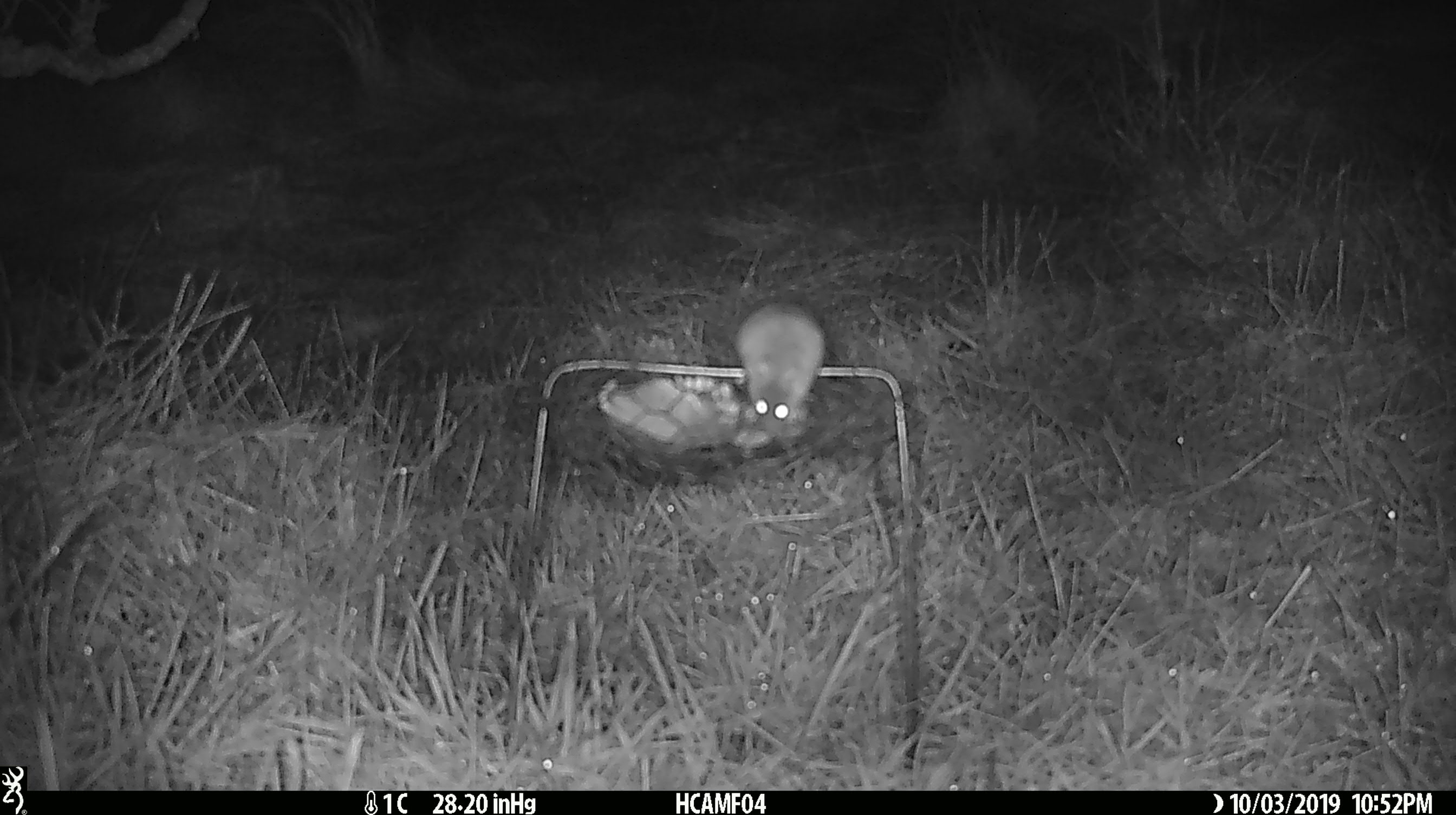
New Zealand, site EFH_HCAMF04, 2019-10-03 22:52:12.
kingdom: Animalia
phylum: Chordata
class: Mammalia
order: Rodentia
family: Muridae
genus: Mus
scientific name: Mus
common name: mouse